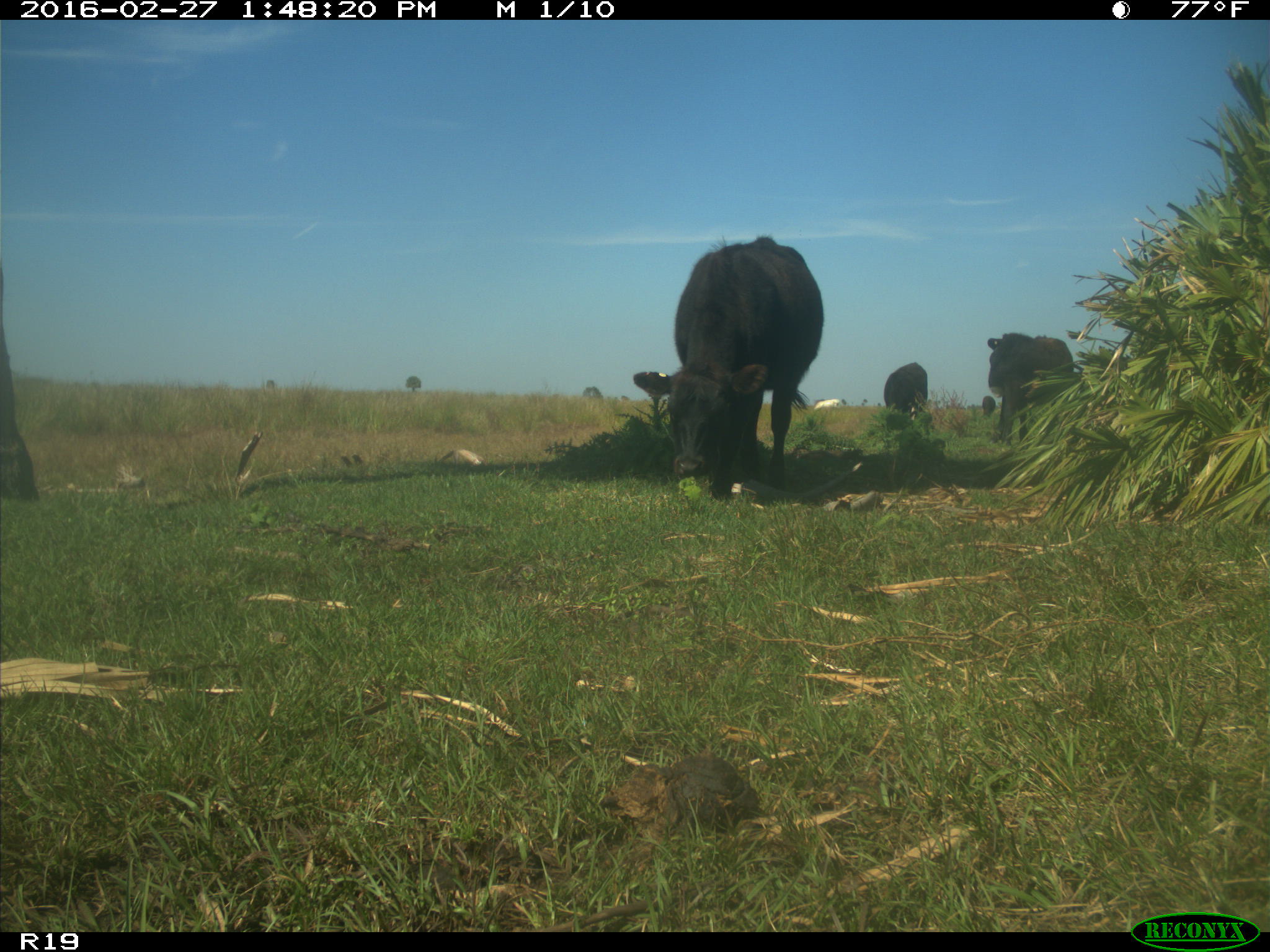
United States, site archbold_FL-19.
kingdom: Animalia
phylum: Chordata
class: Mammalia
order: Artiodactyla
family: Bovidae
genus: Bos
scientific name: Bos taurus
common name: domestic cow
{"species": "Bos taurus (domestic cow)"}